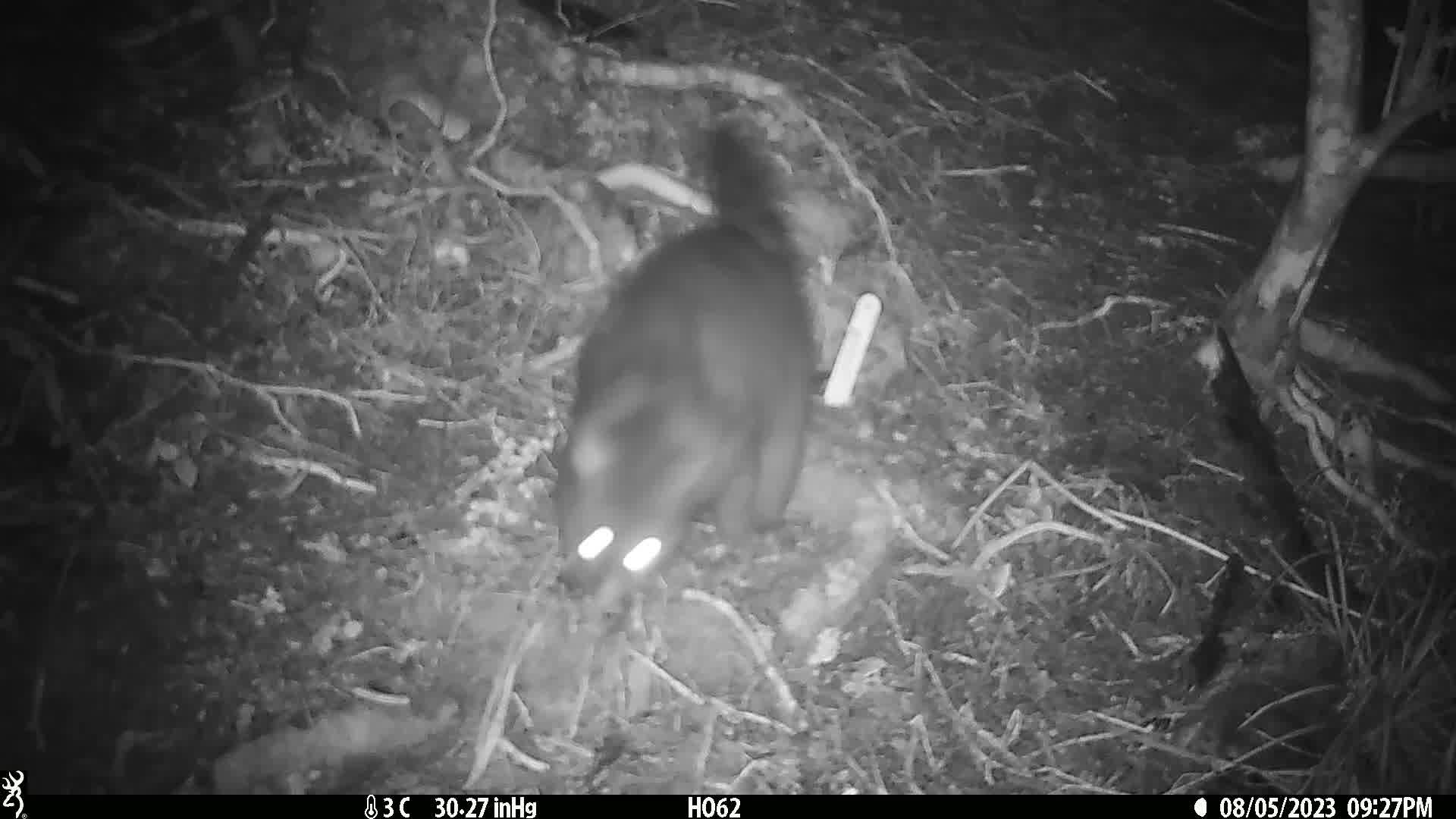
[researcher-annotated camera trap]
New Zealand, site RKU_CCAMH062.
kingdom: Animalia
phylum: Chordata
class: Mammalia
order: Diprotodontia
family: Phalangeridae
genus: Trichosurus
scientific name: Trichosurus vulpecula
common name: common brushtail possum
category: possum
Possum (common brushtail possum) (Trichosurus vulpecula).